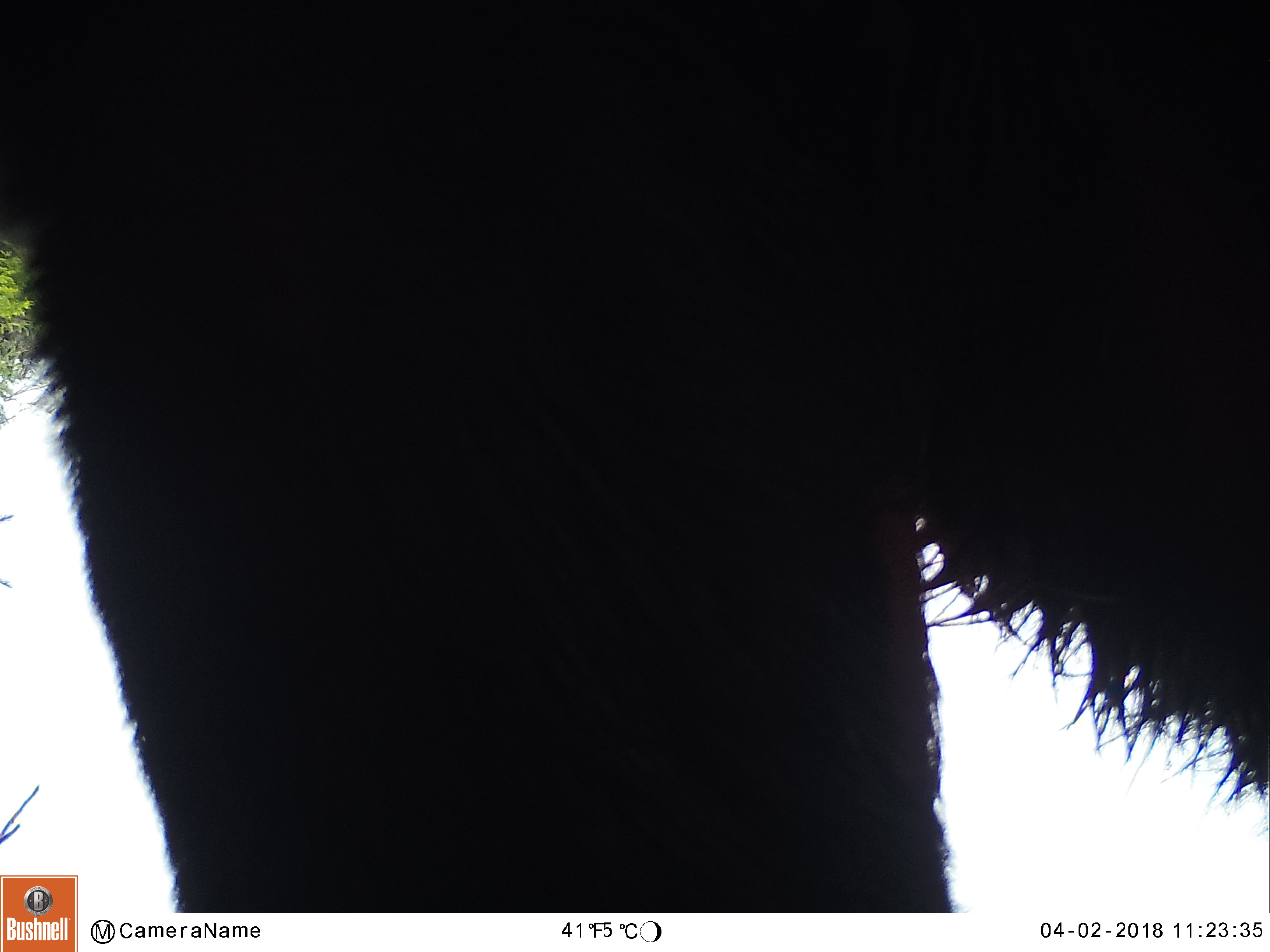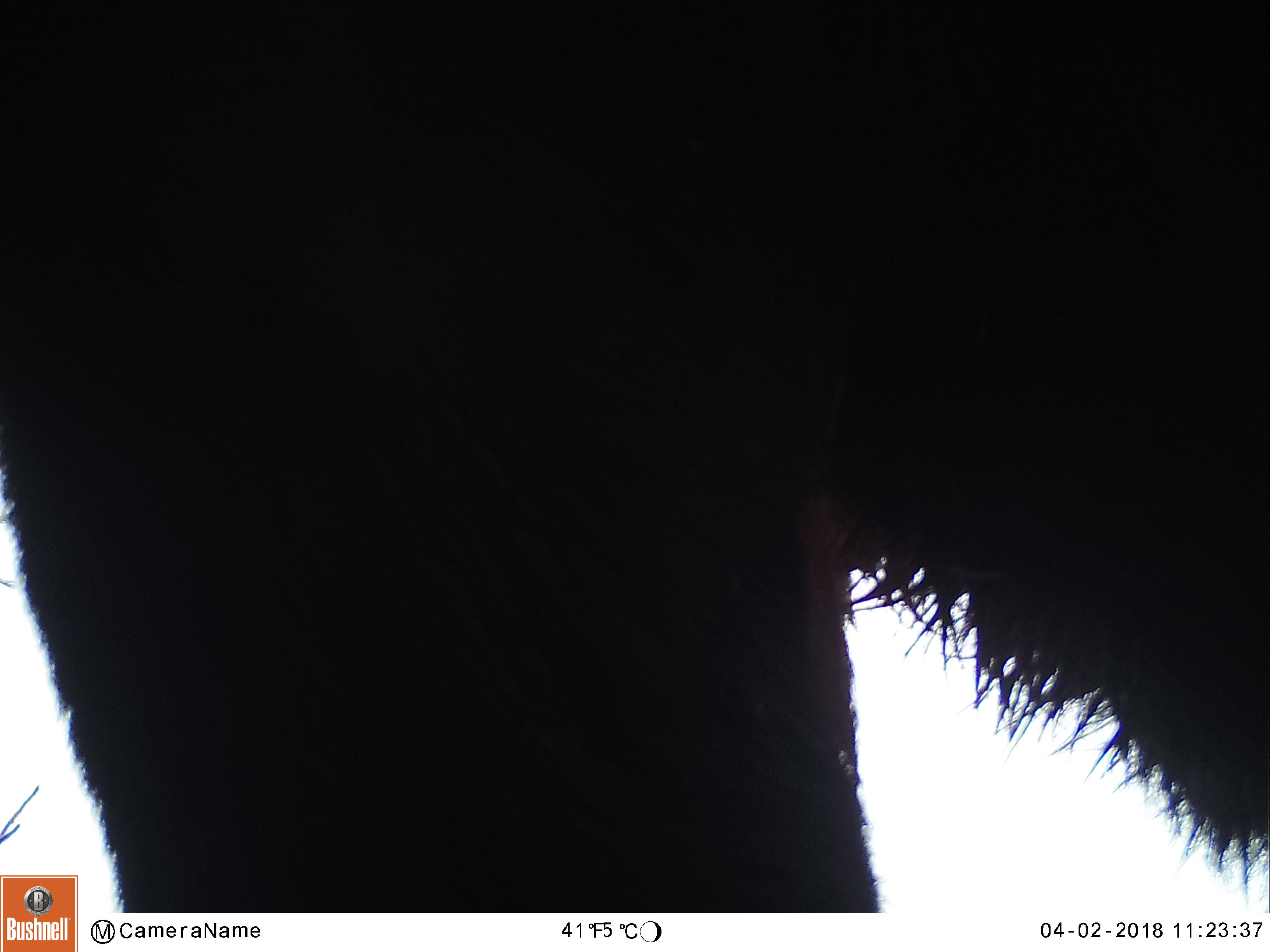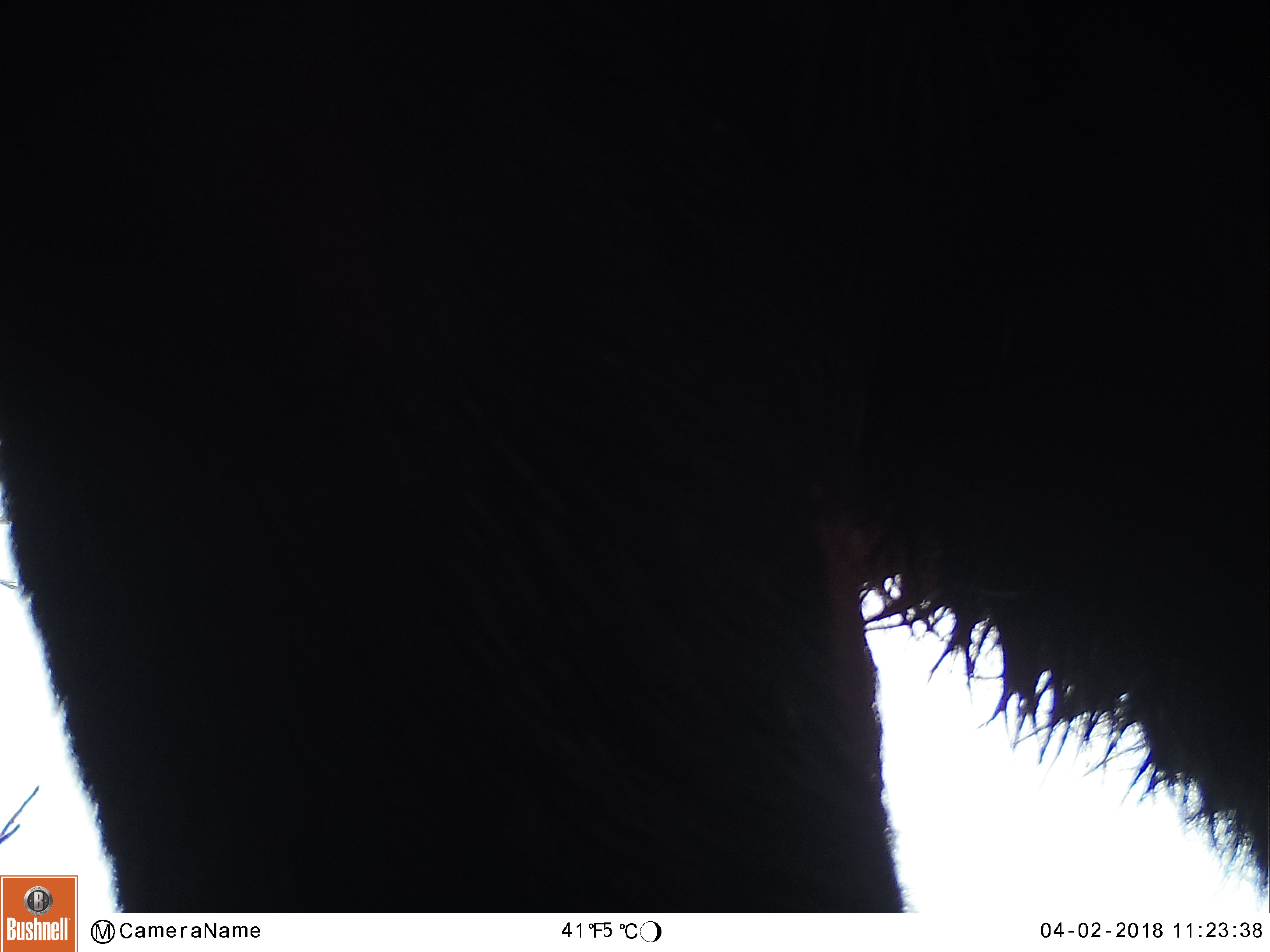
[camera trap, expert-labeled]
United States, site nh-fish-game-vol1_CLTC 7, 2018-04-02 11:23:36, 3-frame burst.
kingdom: Animalia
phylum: Chordata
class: Mammalia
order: Artiodactyla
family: Cervidae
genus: Alces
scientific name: Alces alces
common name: moose